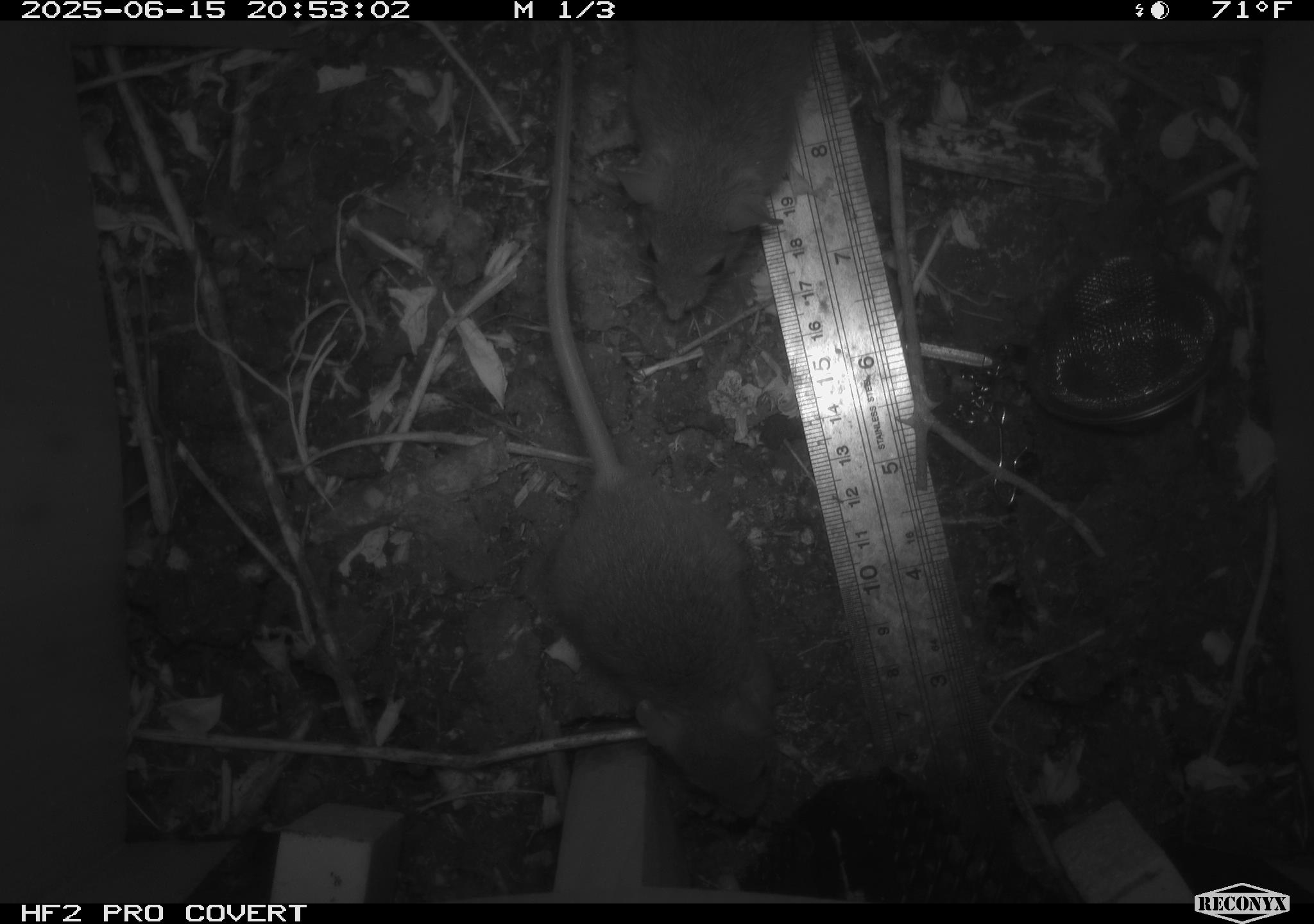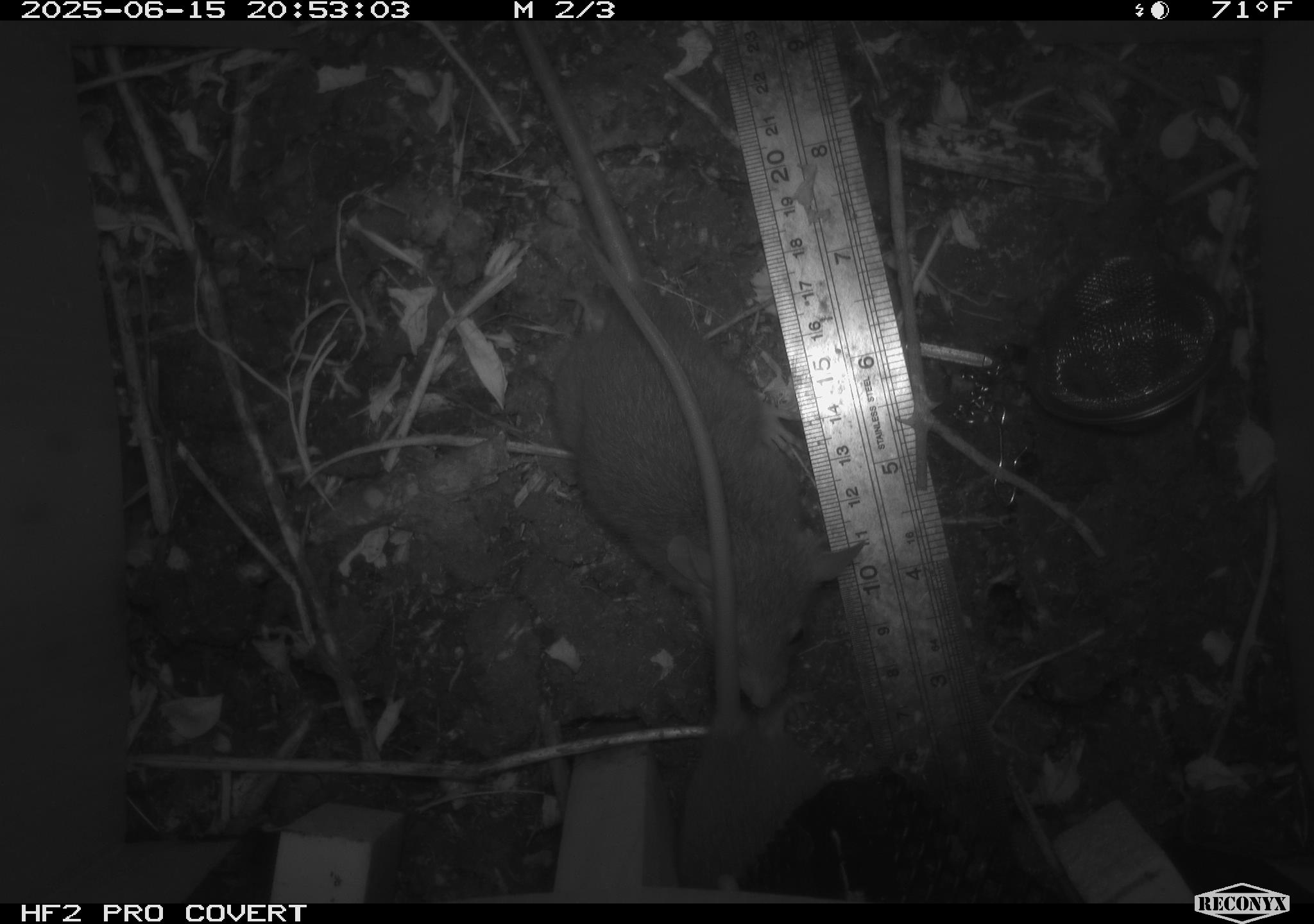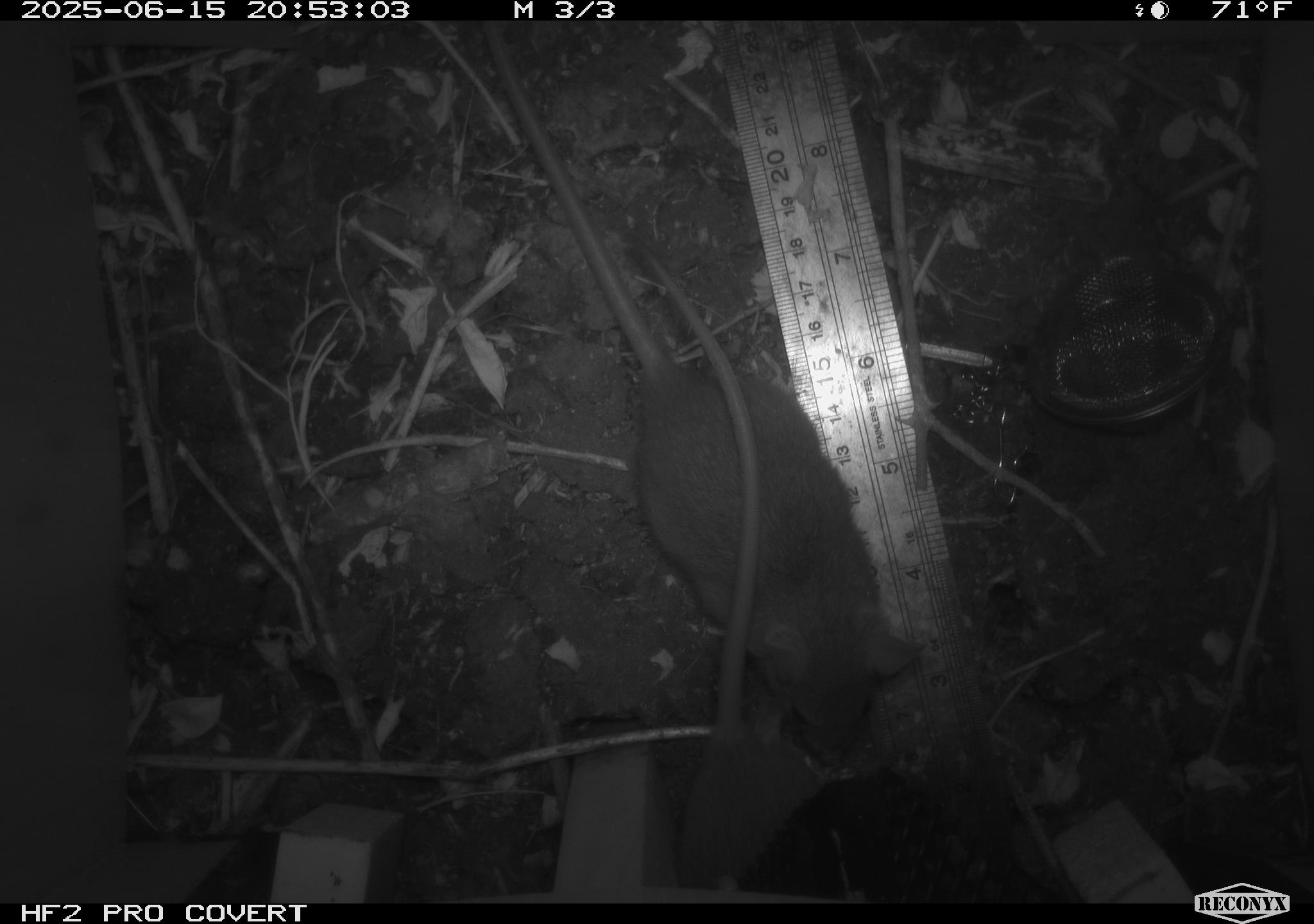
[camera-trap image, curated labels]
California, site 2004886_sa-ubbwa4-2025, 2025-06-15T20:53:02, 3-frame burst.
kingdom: Animalia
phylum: Chordata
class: Mammalia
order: Rodentia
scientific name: Rodentia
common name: rodent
Rodent (Rodentia).